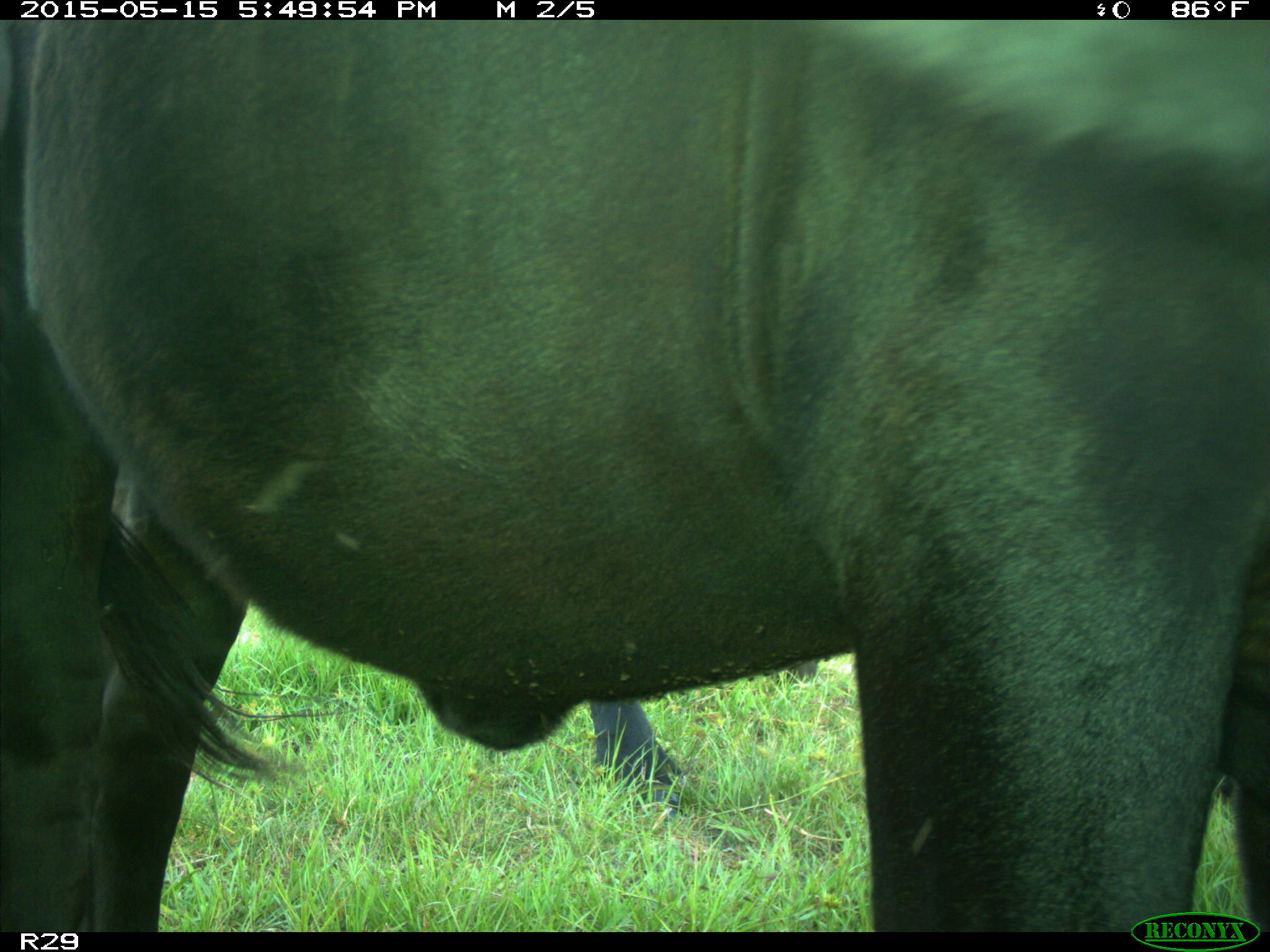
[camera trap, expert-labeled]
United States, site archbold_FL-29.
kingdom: Animalia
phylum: Chordata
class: Mammalia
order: Artiodactyla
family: Bovidae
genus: Bos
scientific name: Bos taurus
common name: domestic cow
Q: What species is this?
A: Bos taurus (domestic cow).